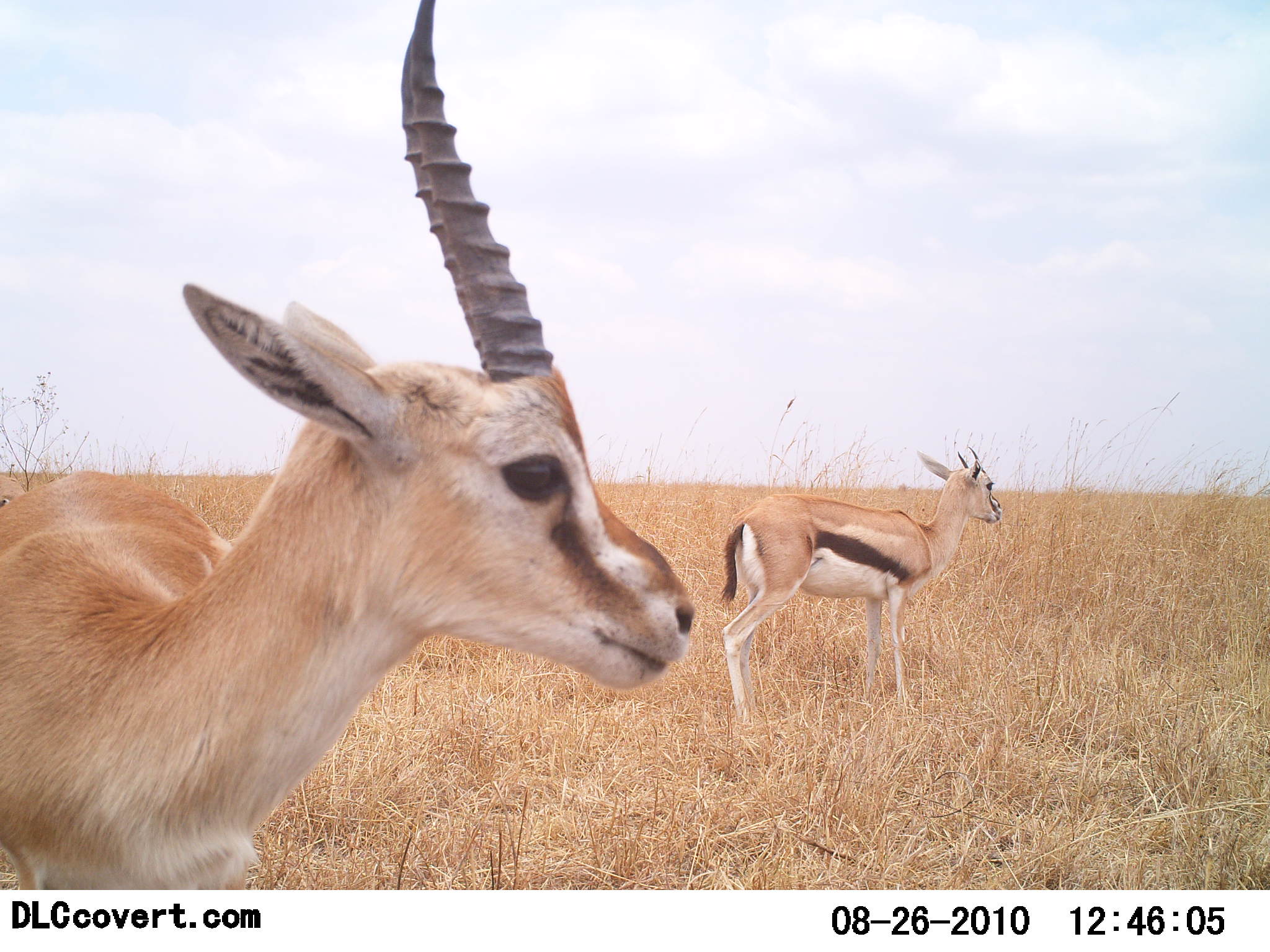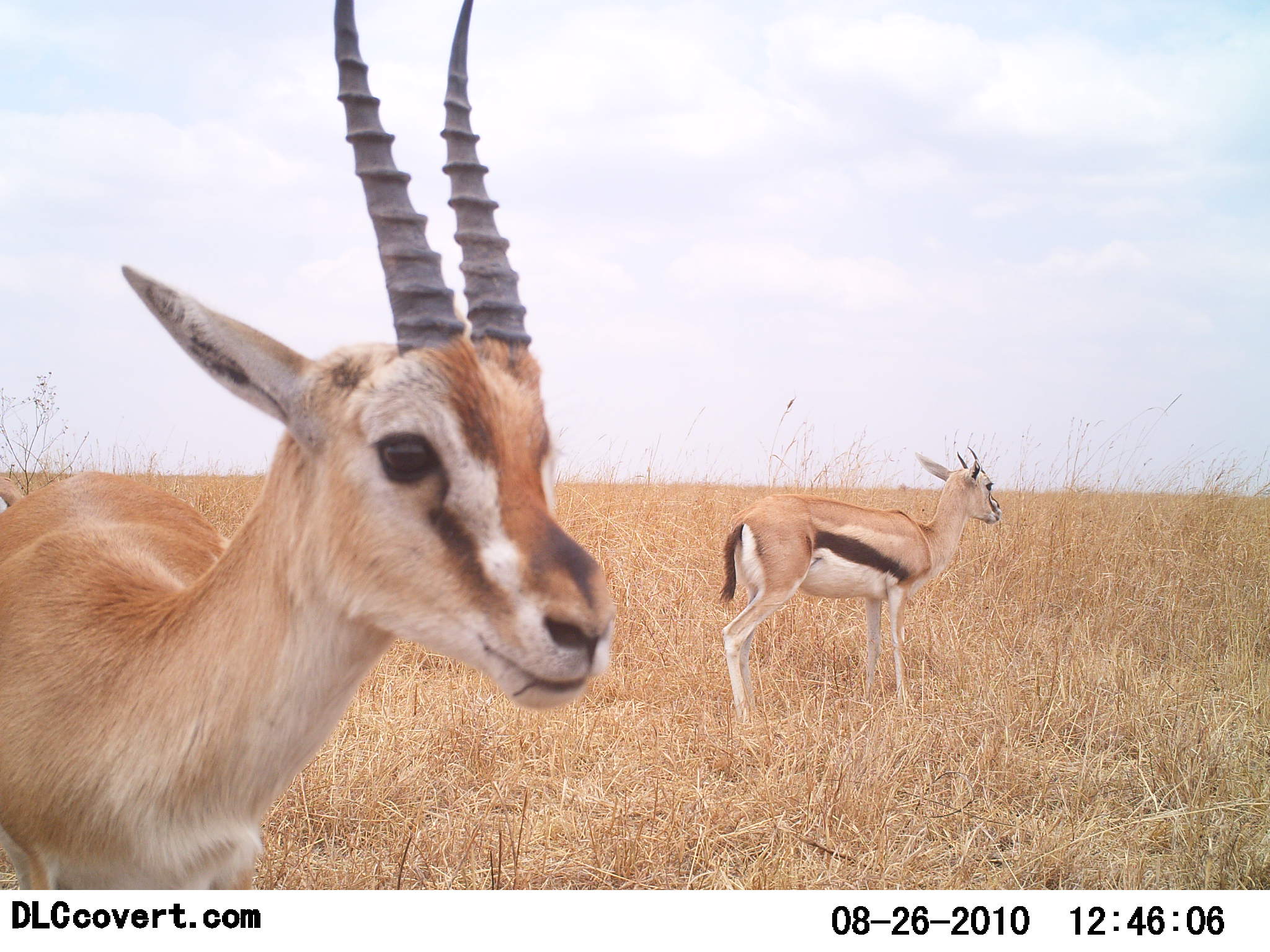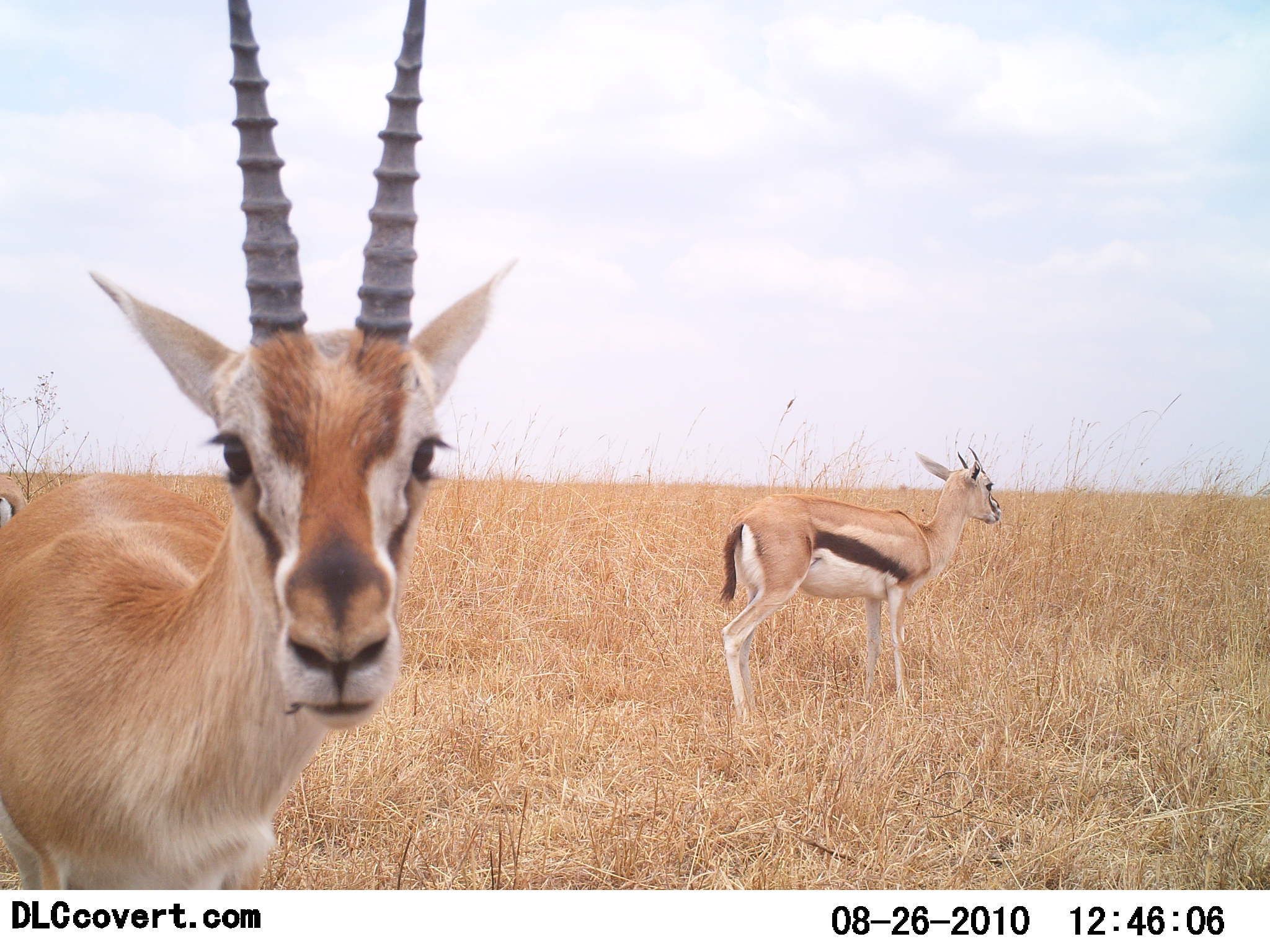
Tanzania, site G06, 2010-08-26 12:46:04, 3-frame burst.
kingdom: Animalia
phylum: Chordata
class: Mammalia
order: Artiodactyla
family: Bovidae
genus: Eudorcas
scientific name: Eudorcas thomsonii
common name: thomson's gazelle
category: gazellethomsons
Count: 2.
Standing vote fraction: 100%.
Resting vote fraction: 0%.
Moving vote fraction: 0%.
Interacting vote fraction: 12%.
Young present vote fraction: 6%.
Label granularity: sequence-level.